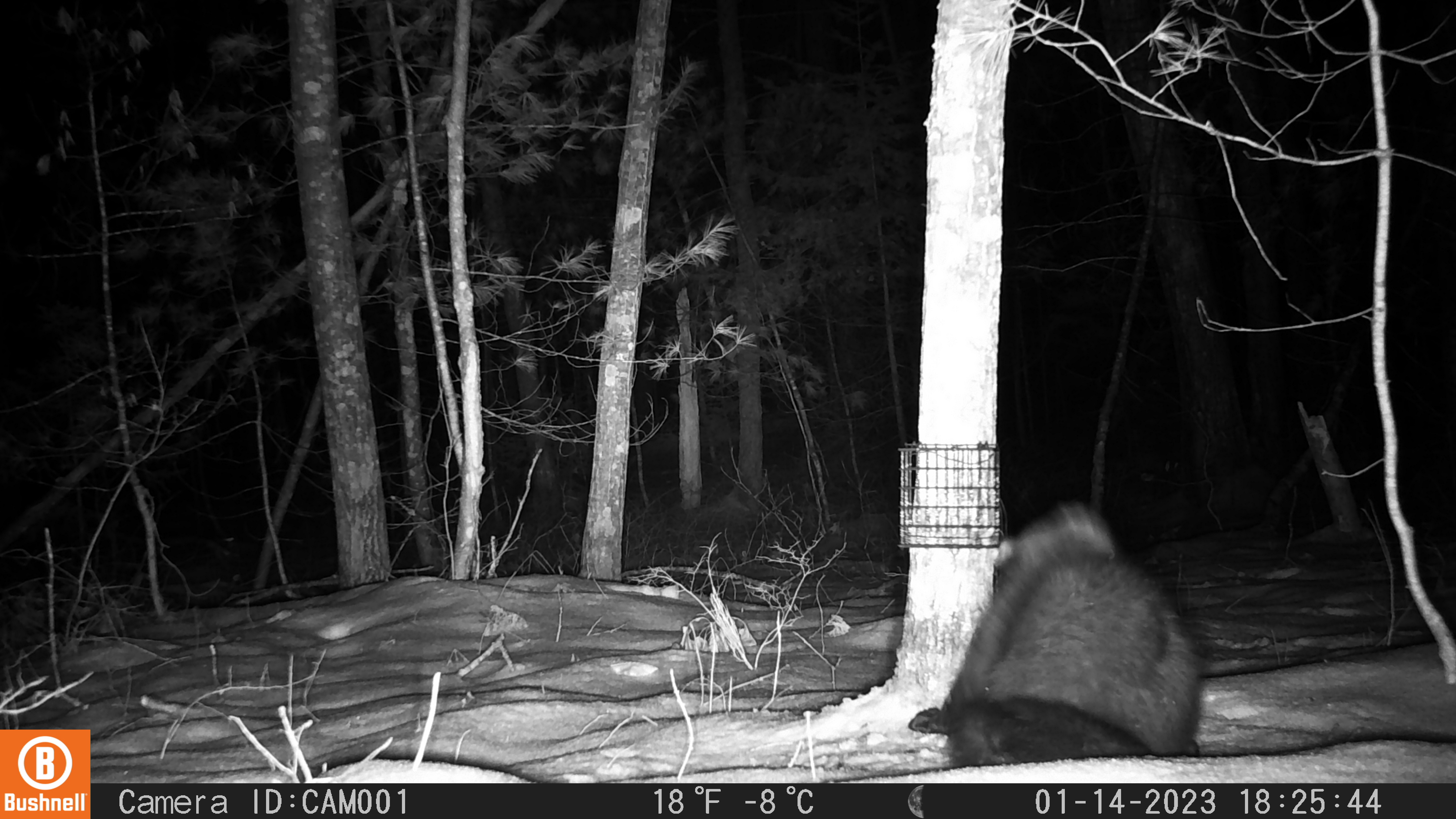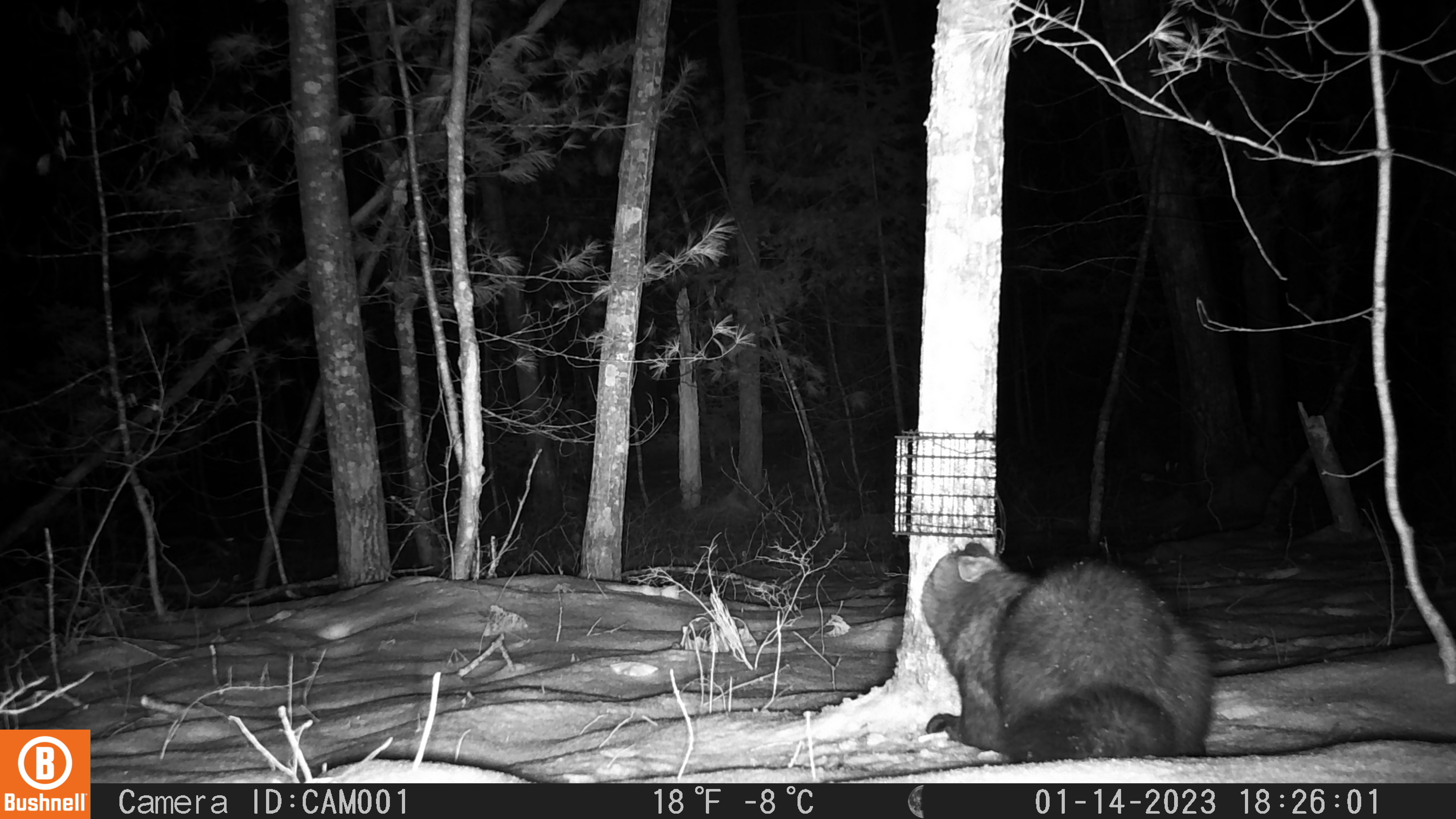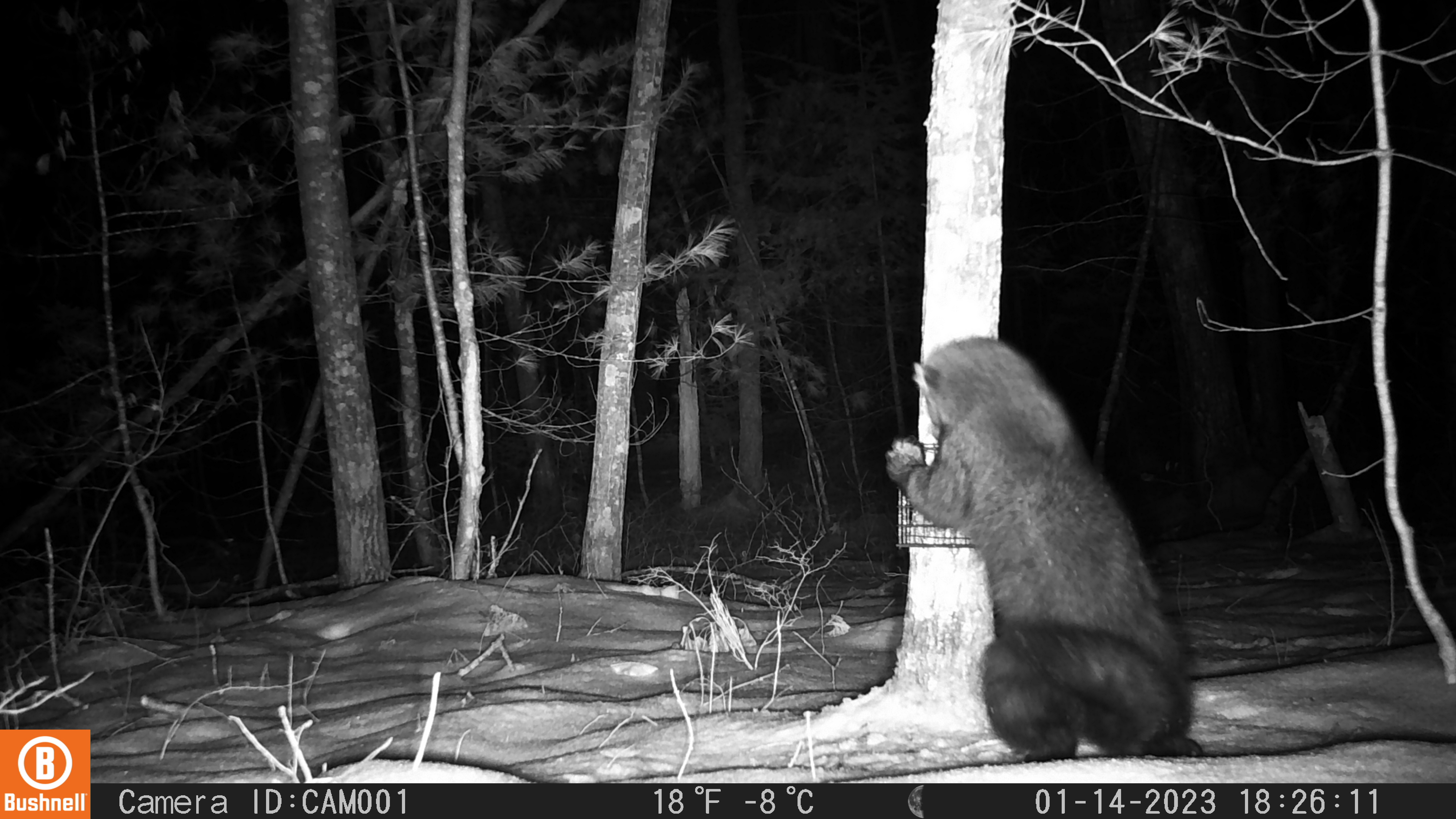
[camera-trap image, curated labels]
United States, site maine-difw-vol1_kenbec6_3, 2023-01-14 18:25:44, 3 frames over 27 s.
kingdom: Animalia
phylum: Chordata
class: Mammalia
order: Carnivora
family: Mustelidae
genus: Pekania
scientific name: Pekania pennanti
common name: fisher